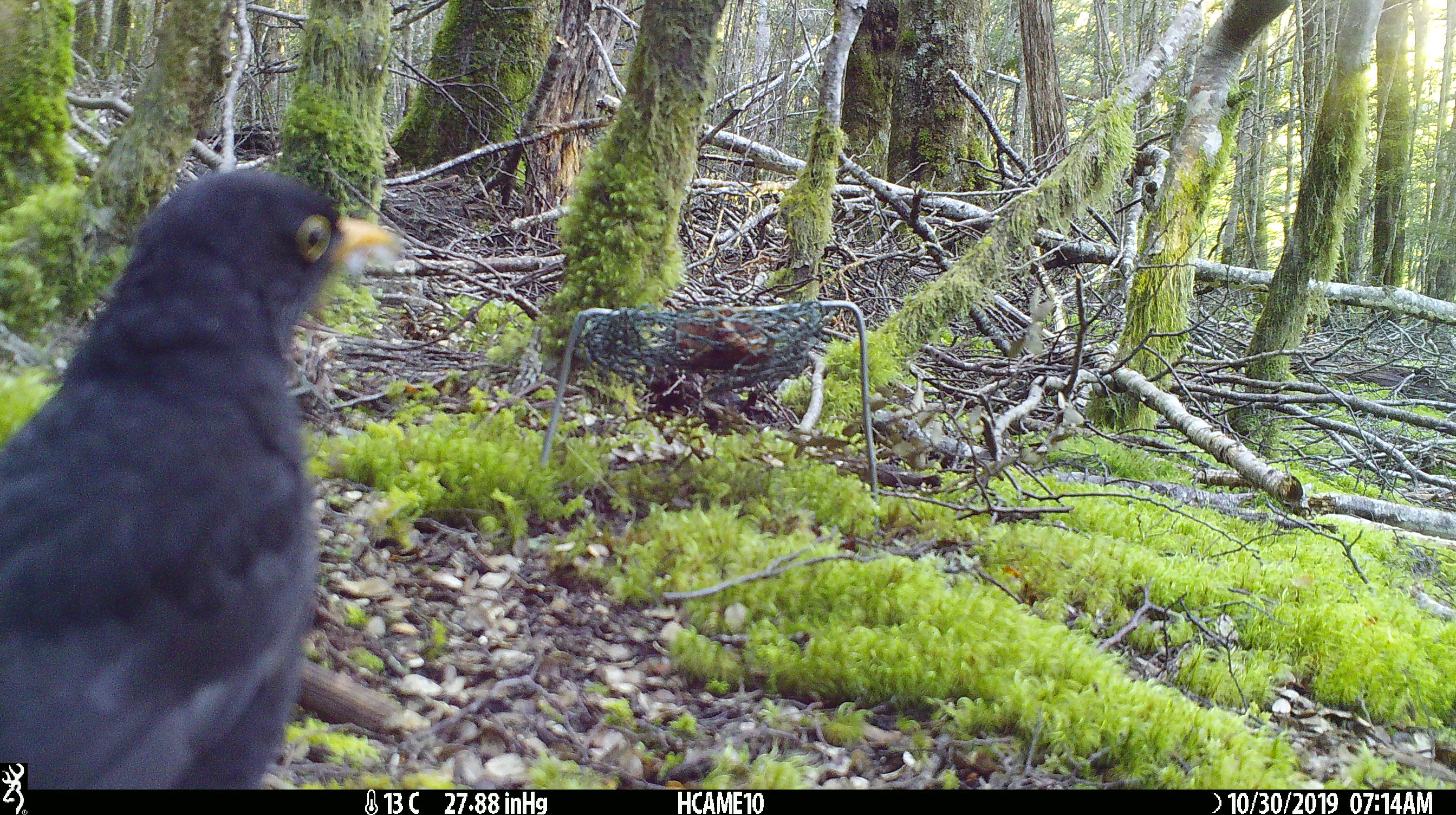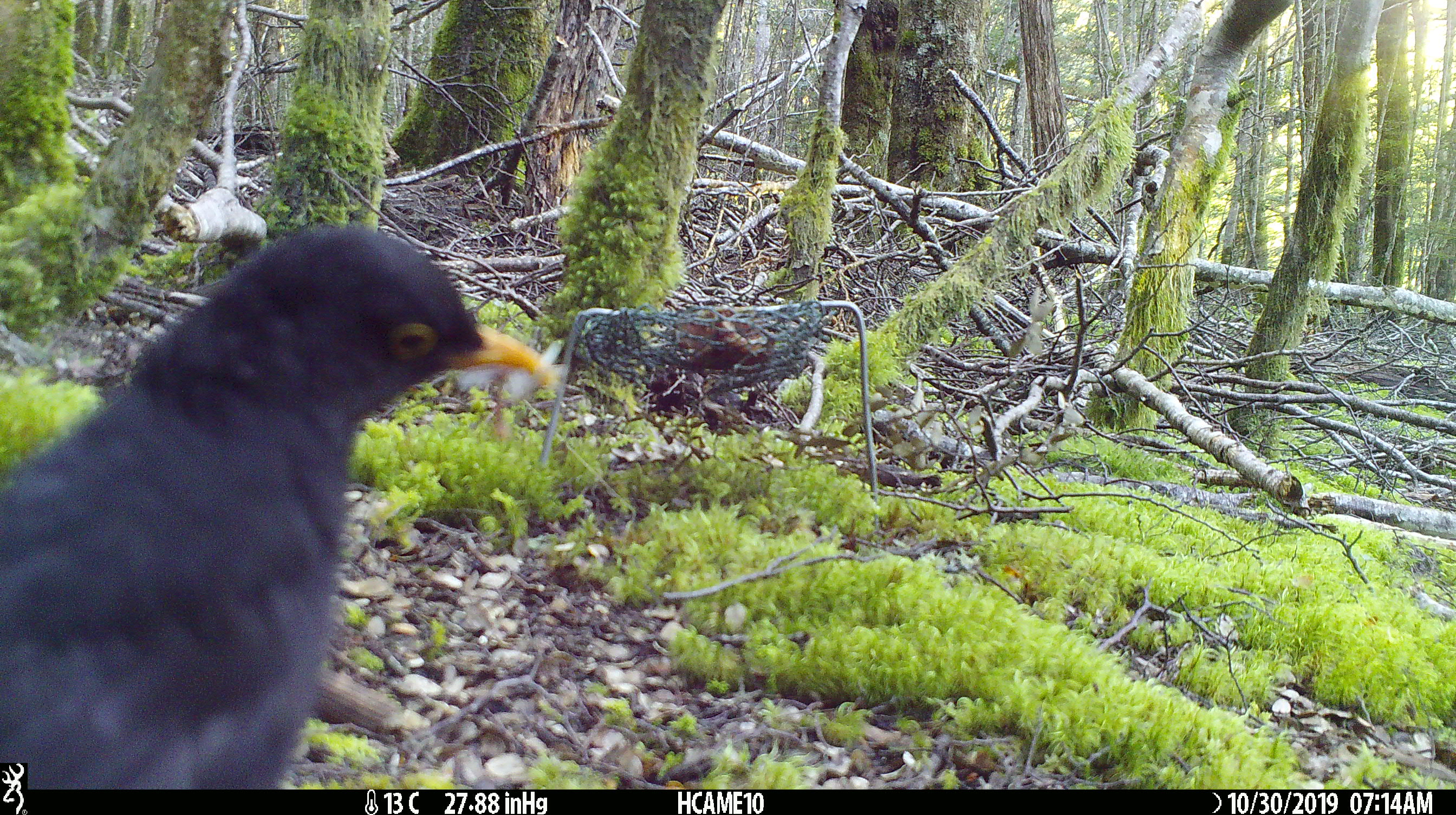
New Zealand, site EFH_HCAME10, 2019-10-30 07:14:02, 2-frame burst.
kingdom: Animalia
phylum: Chordata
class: Aves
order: Passeriformes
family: Turdidae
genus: Turdus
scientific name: Turdus merula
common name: eurasian blackbird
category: blackbird